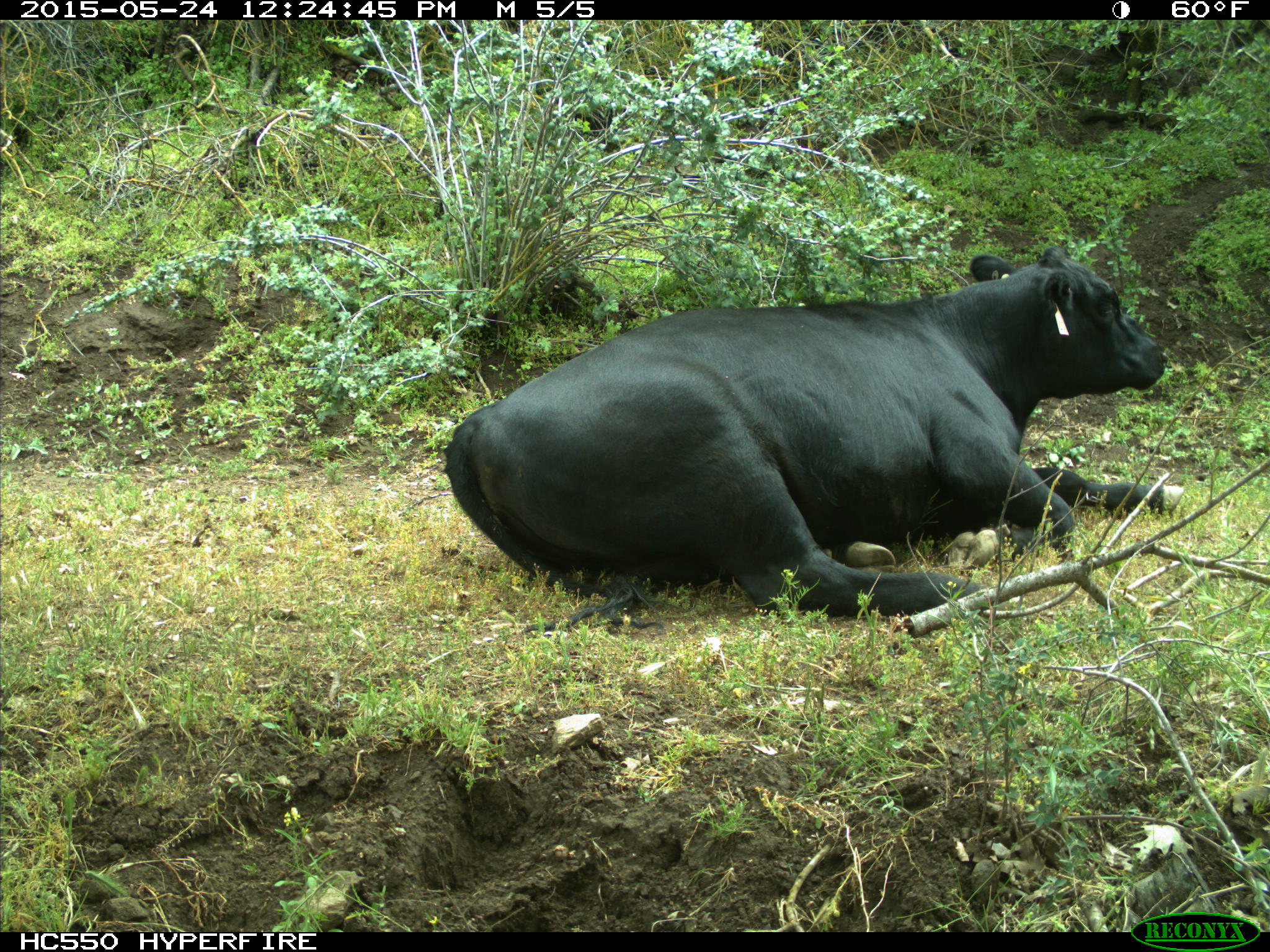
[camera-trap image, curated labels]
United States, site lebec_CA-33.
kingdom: Animalia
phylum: Chordata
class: Mammalia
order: Artiodactyla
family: Bovidae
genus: Bos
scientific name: Bos taurus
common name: domestic cow